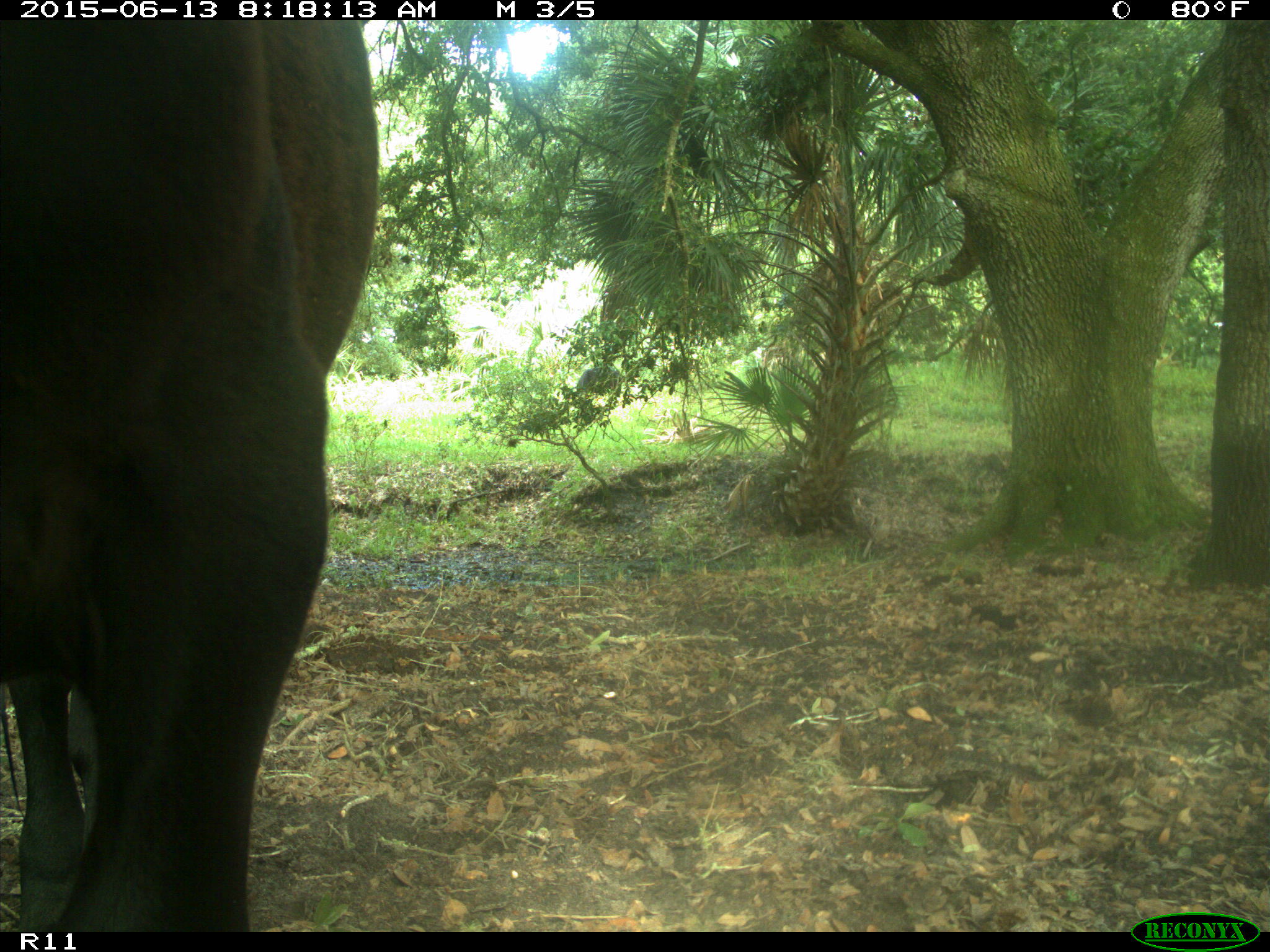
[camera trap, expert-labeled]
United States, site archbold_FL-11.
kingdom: Animalia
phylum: Chordata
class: Mammalia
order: Artiodactyla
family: Bovidae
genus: Bos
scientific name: Bos taurus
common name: domestic cow